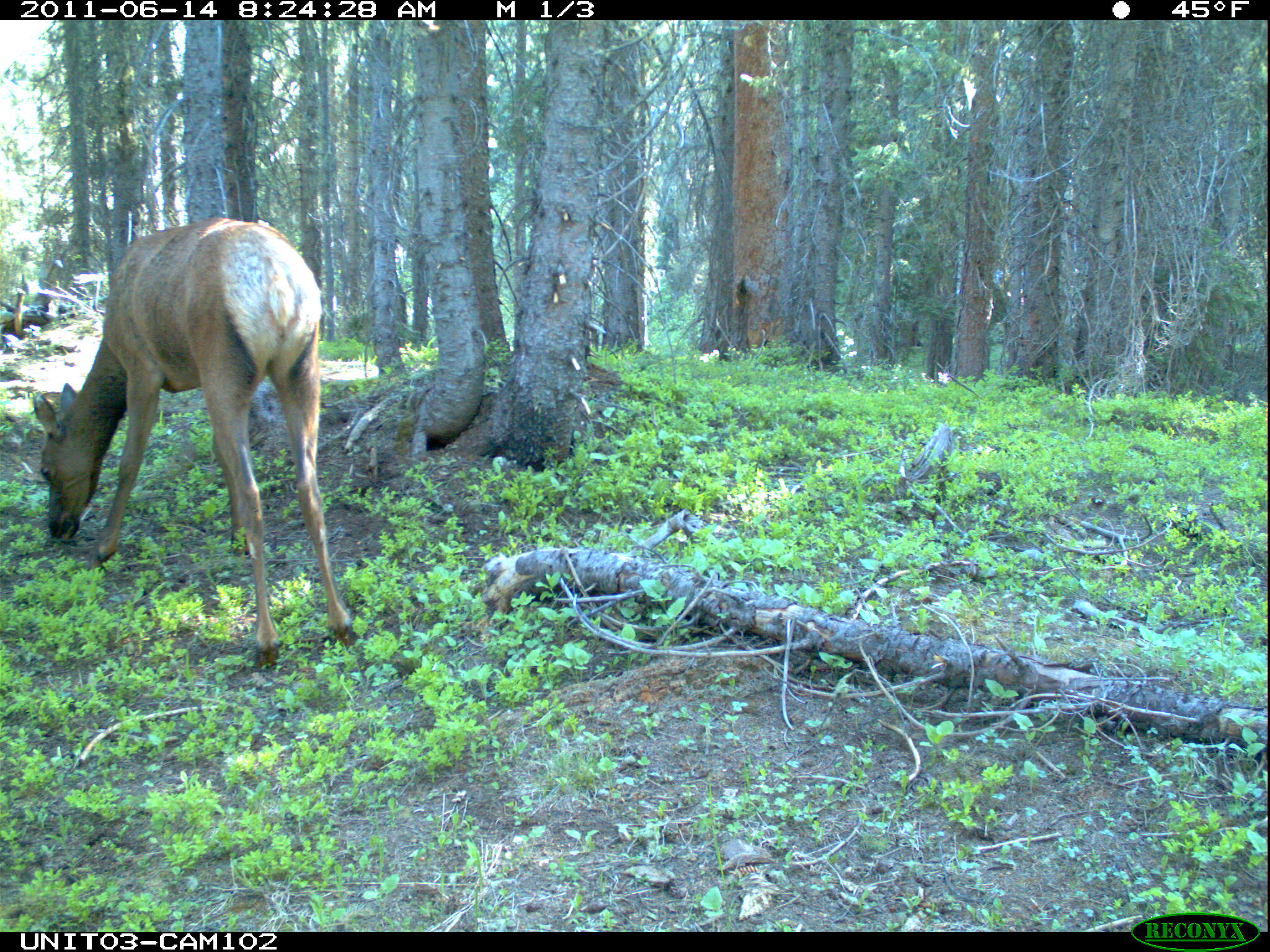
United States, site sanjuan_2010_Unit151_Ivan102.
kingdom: Animalia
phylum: Chordata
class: Mammalia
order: Artiodactyla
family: Cervidae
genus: Cervus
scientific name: Cervus elaphus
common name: red deer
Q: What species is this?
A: Cervus elaphus (red deer).